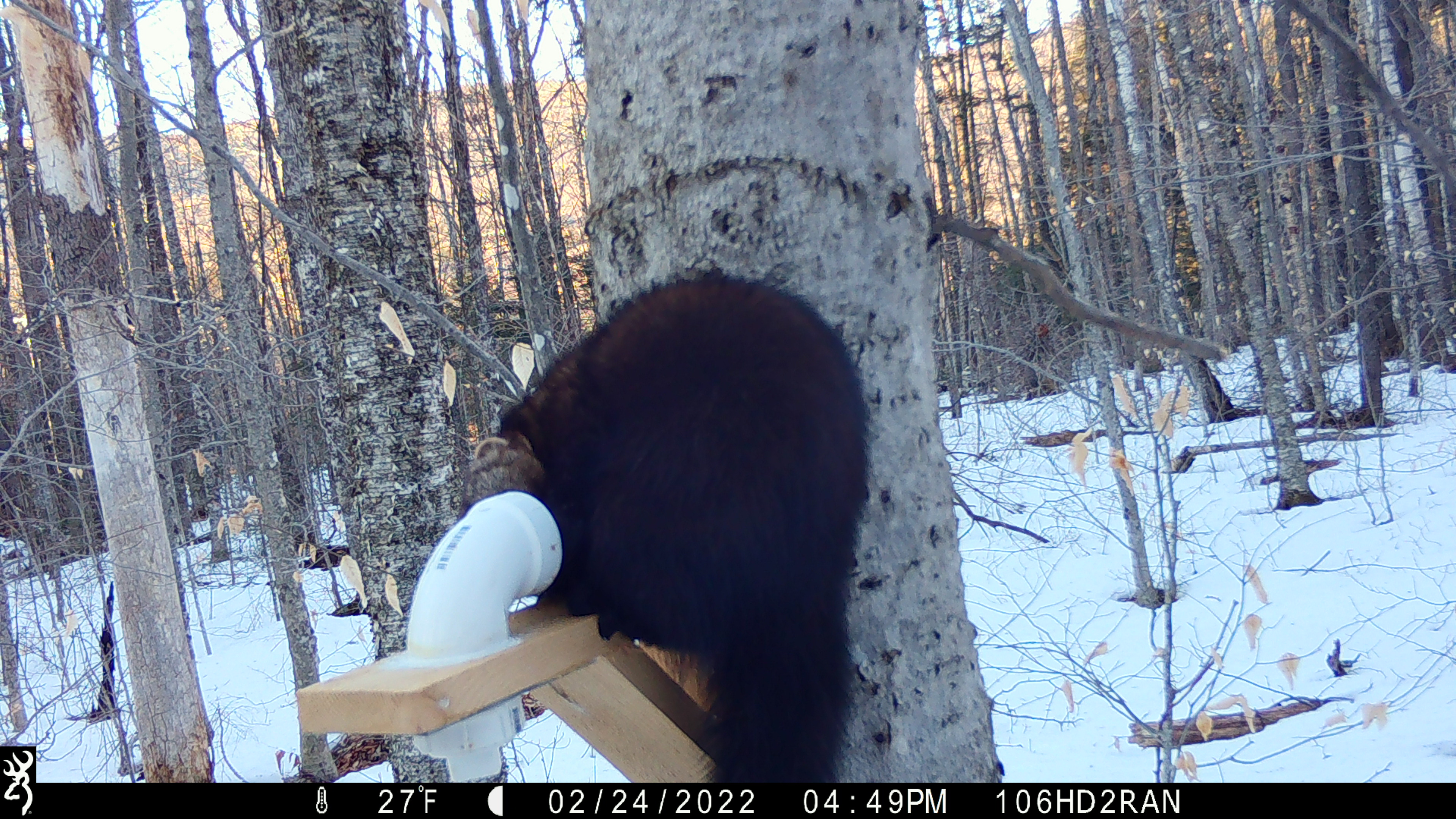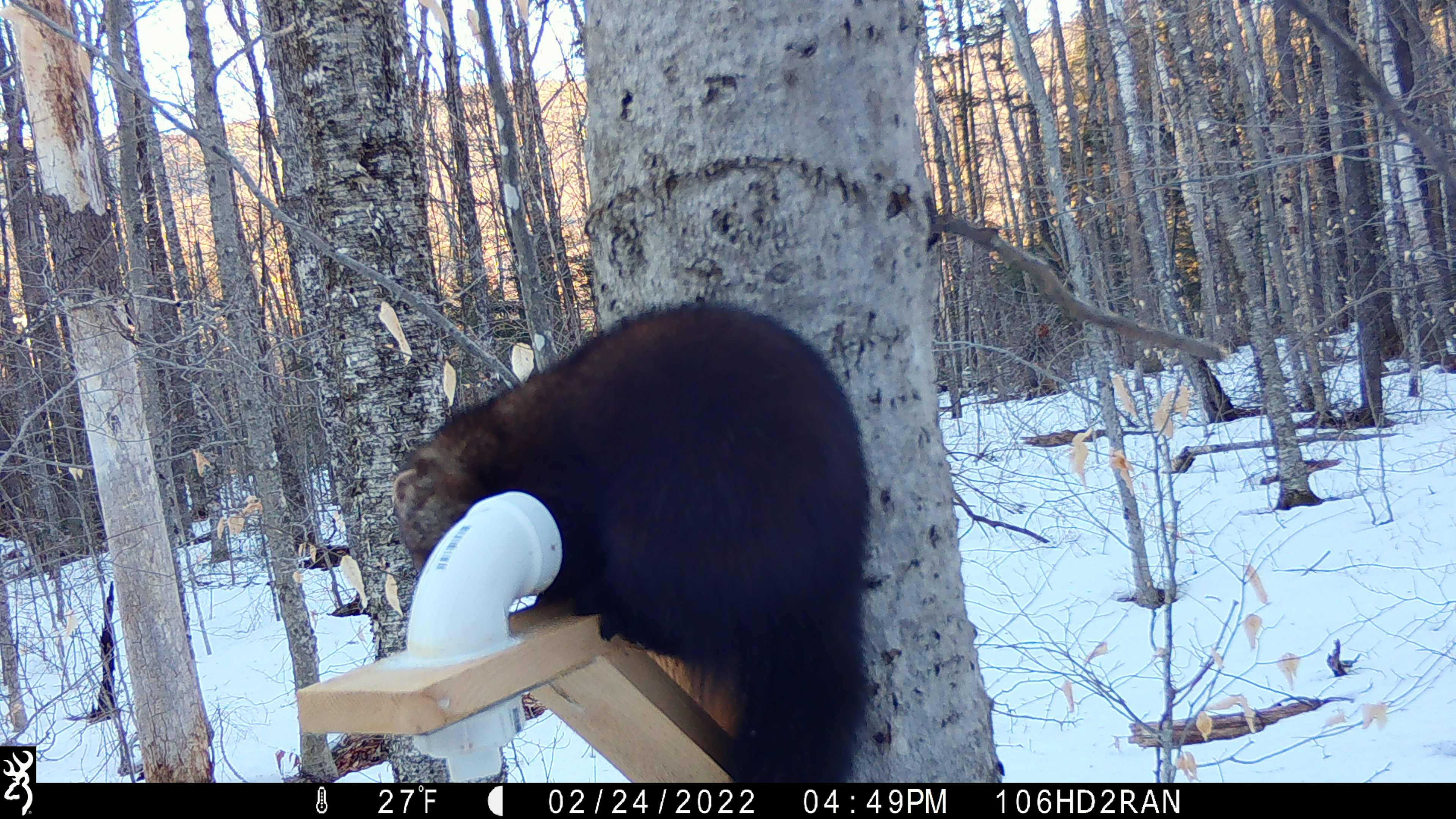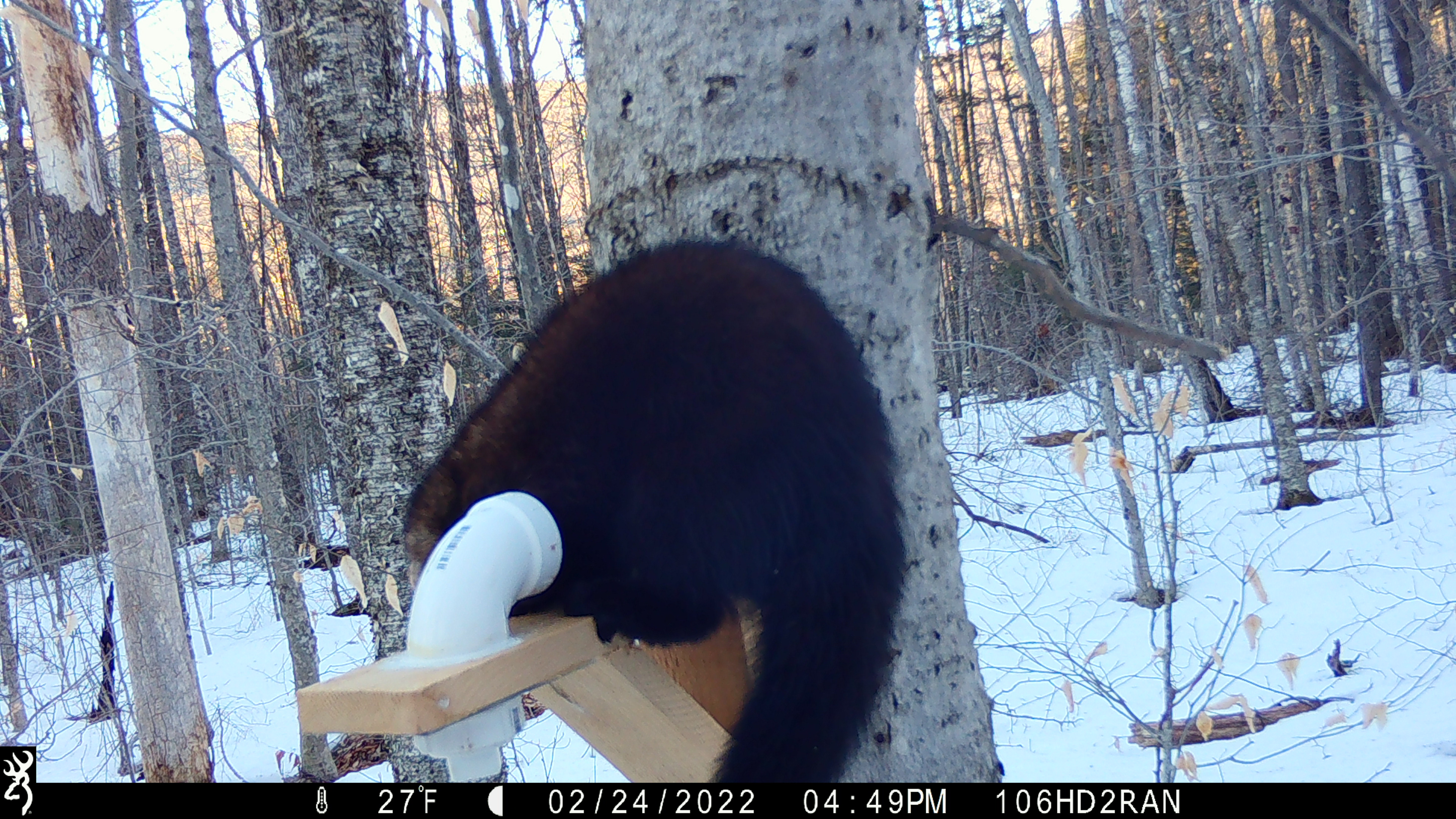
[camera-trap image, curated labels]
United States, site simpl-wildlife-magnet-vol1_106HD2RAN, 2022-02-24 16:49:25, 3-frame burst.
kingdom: Animalia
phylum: Chordata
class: Mammalia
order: Carnivora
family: Mustelidae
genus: Pekania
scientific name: Pekania pennanti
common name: fisher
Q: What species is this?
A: Fisher (Pekania pennanti).